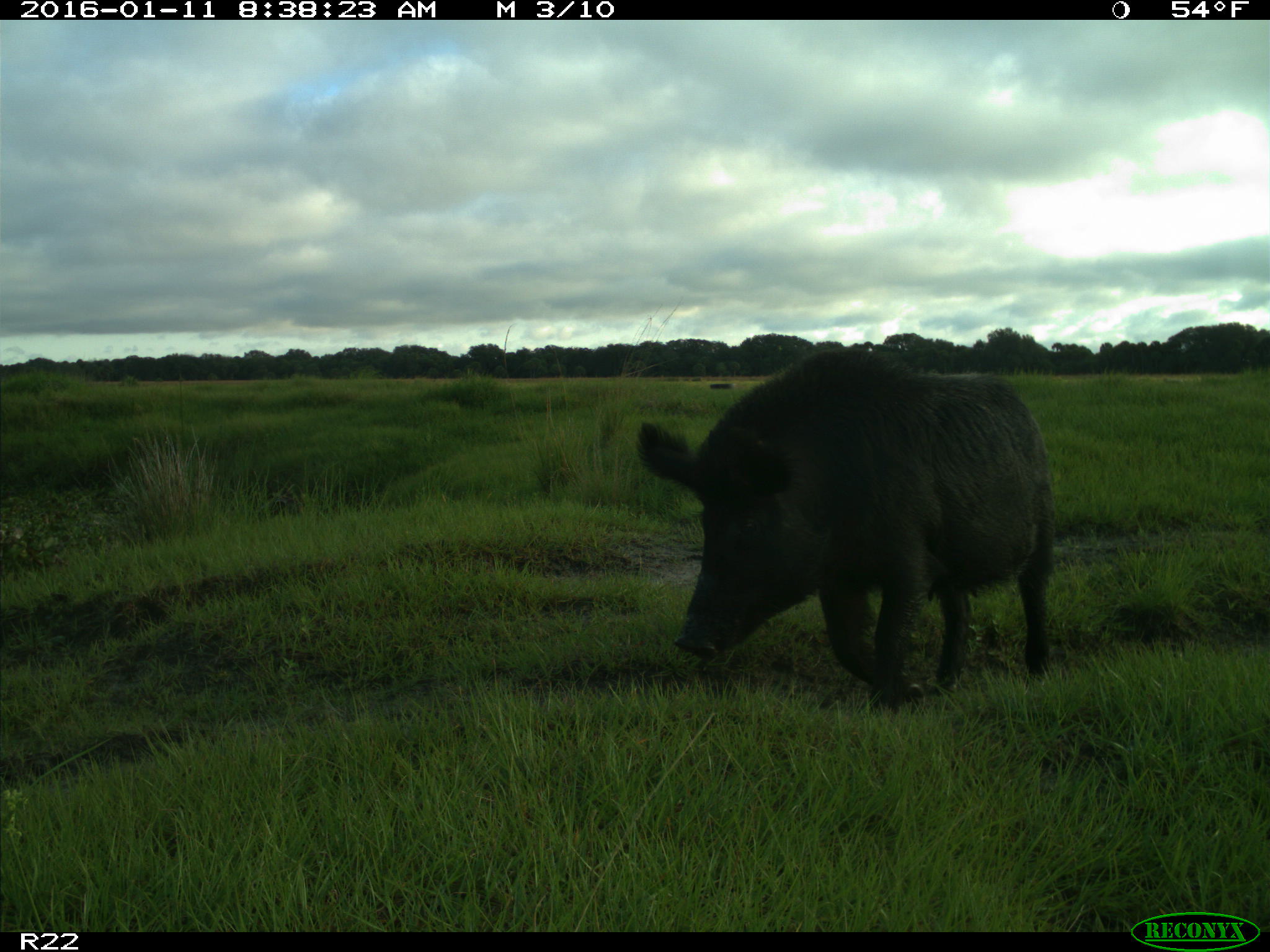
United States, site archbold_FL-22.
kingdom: Animalia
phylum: Chordata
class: Mammalia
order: Artiodactyla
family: Suidae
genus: Sus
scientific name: Sus scrofa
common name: wild boar